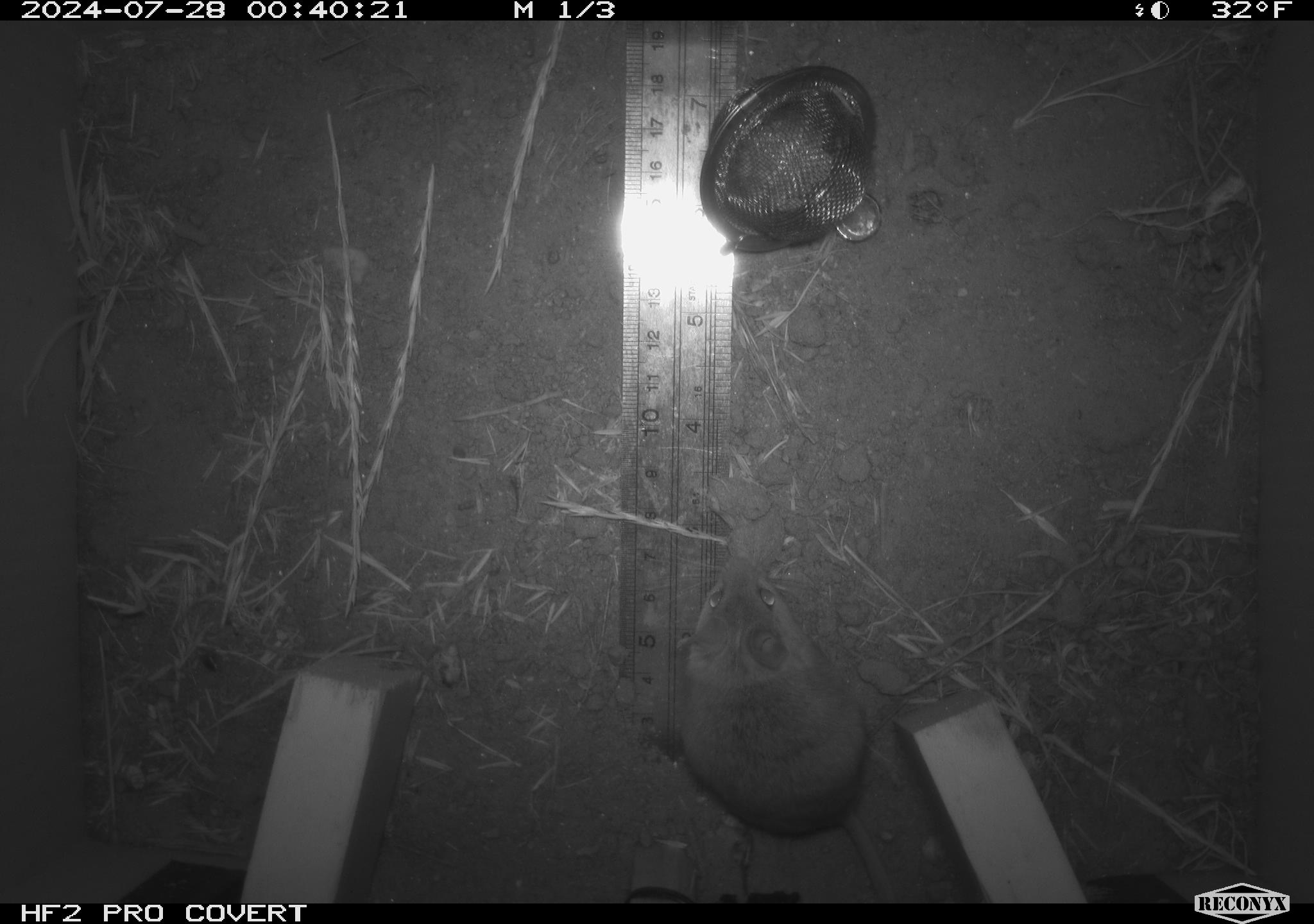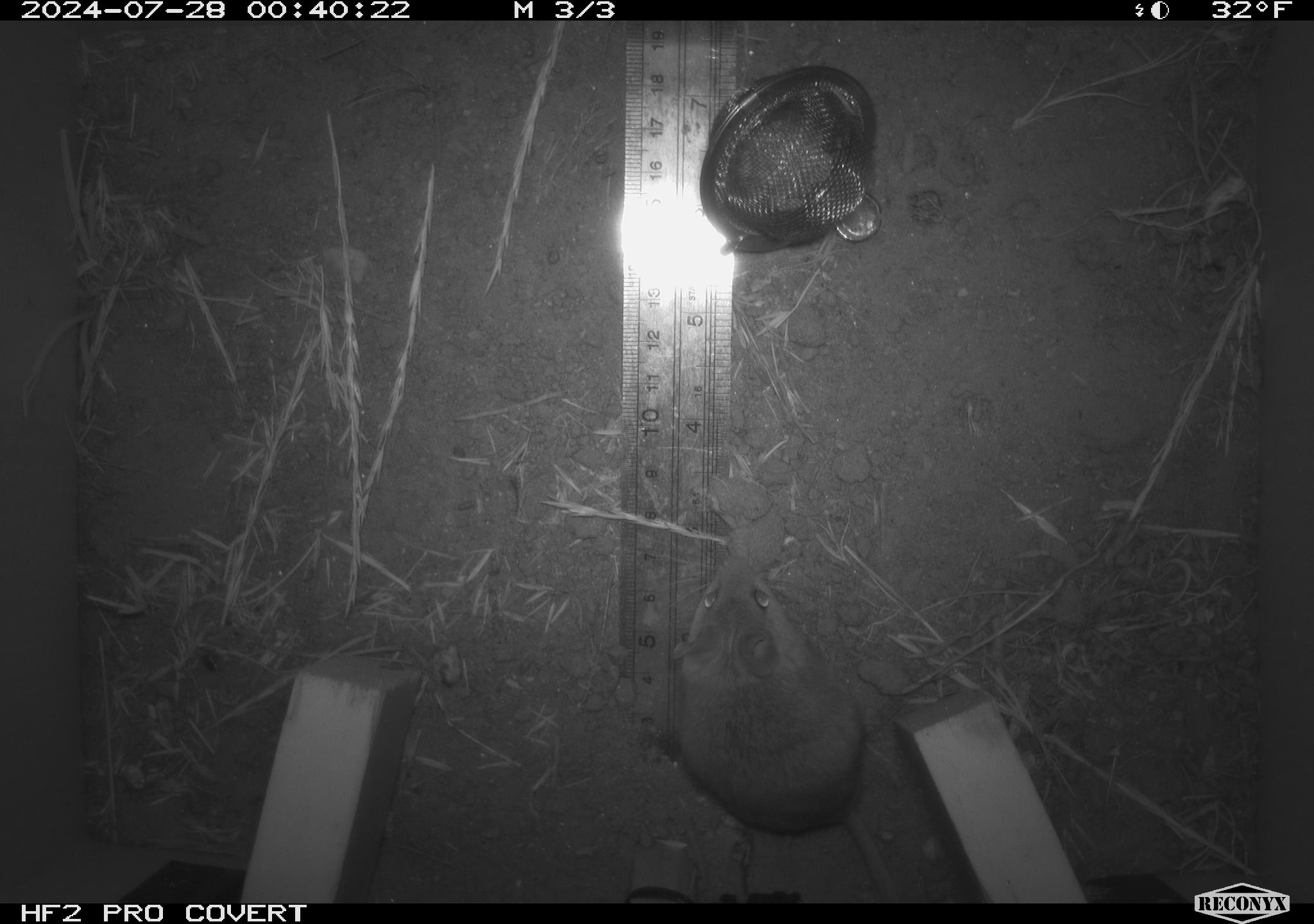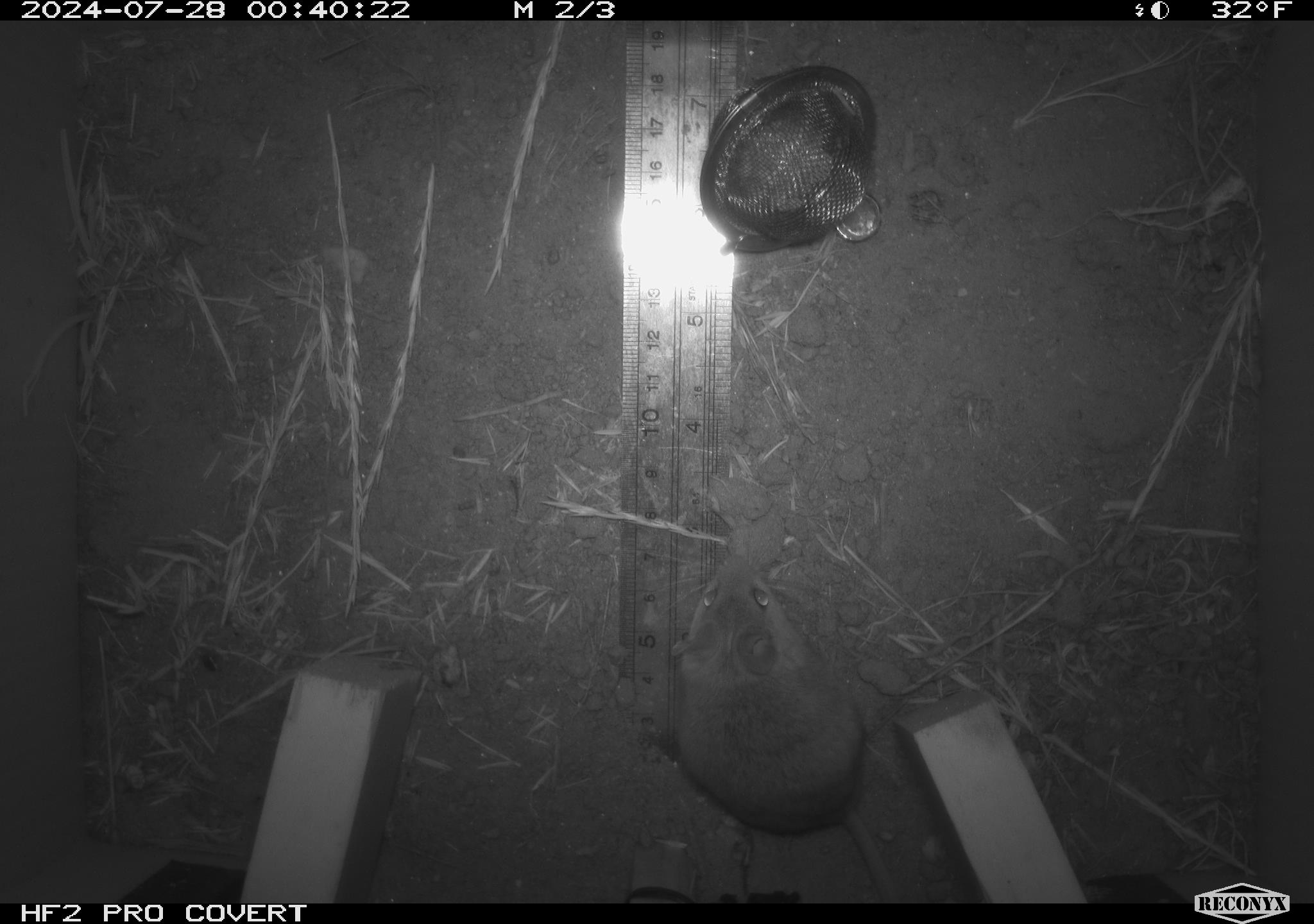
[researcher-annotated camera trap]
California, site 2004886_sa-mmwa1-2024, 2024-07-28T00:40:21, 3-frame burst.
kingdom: Animalia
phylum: Chordata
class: Mammalia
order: Rodentia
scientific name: Rodentia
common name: mouse species